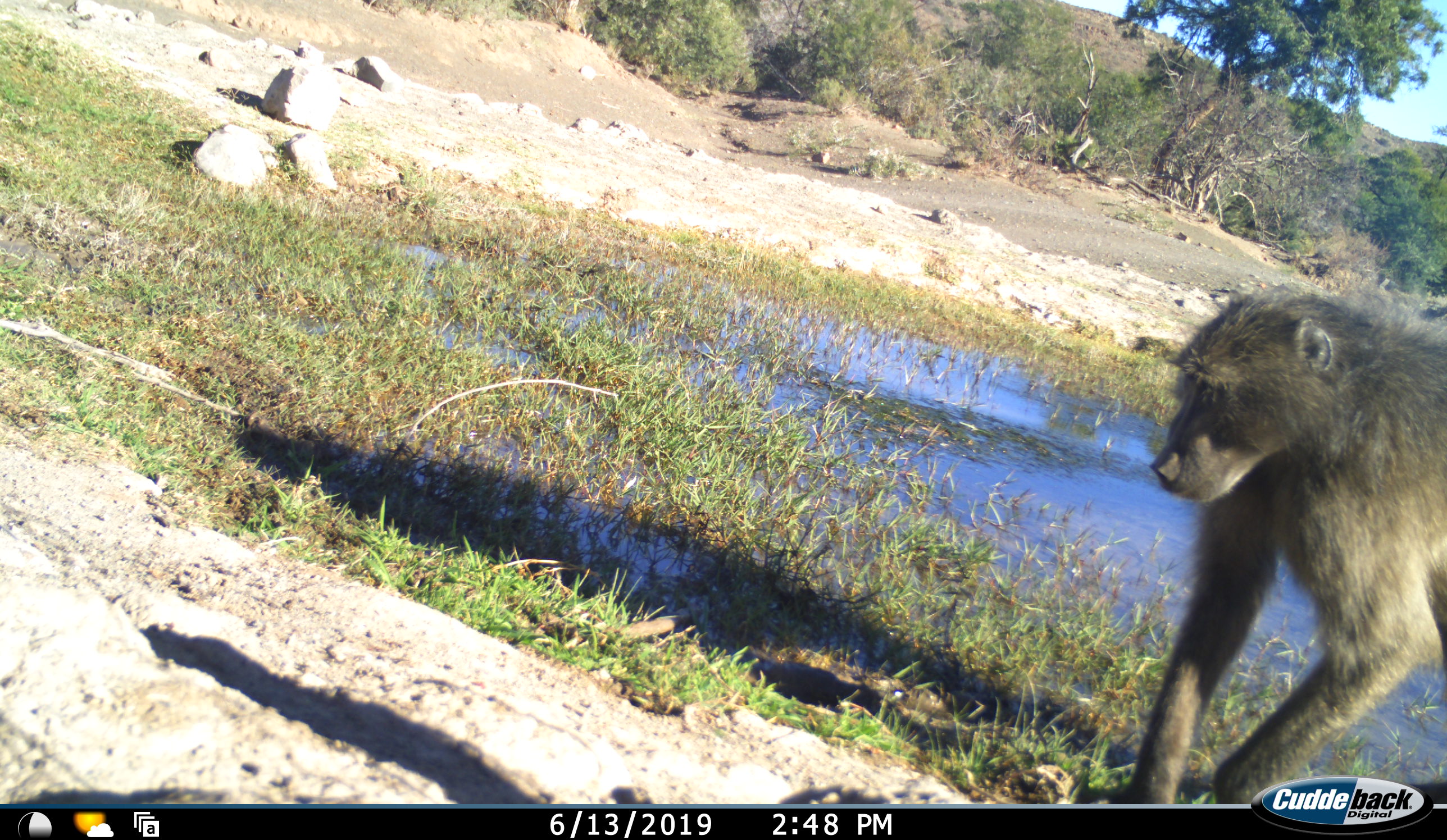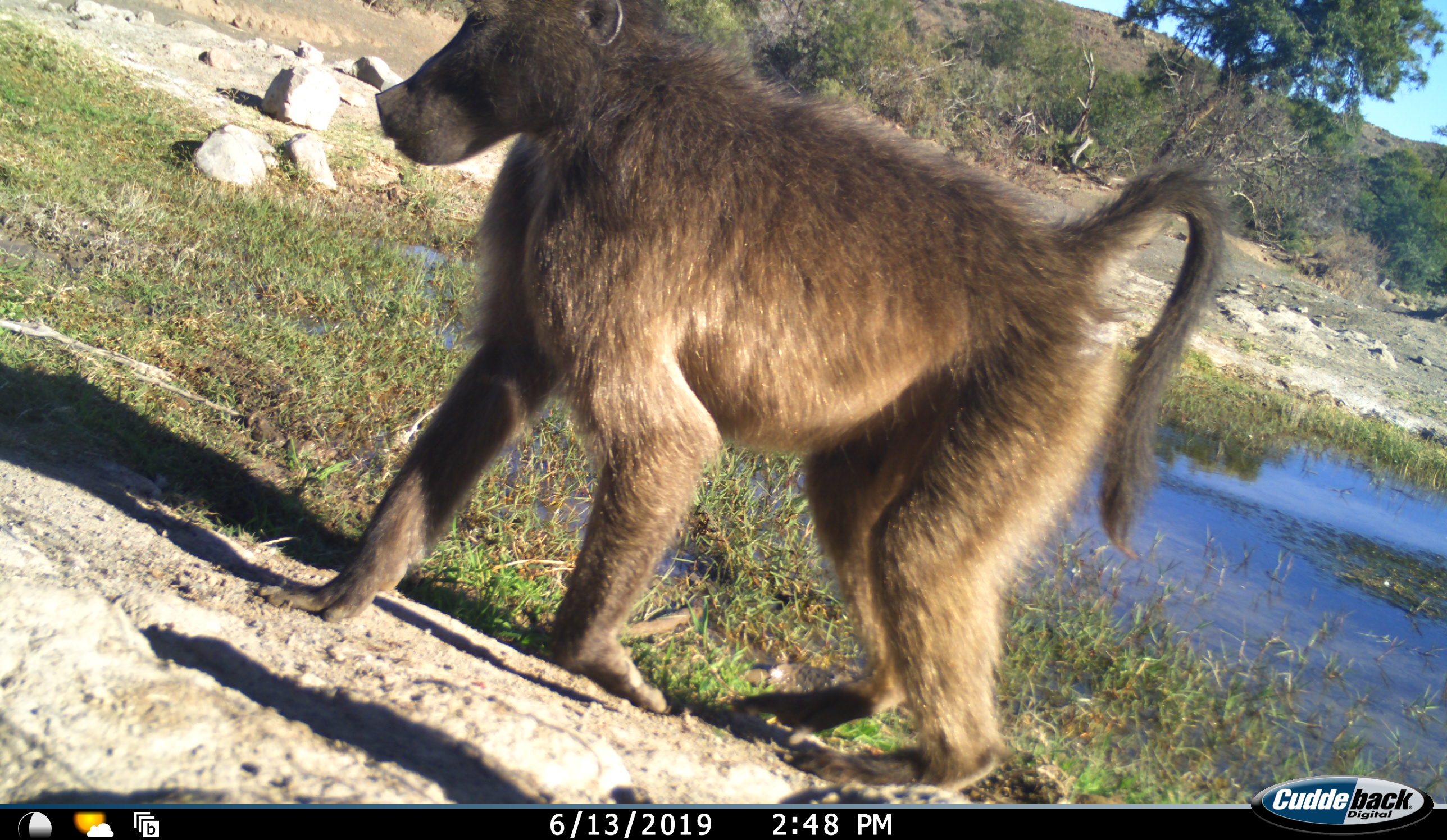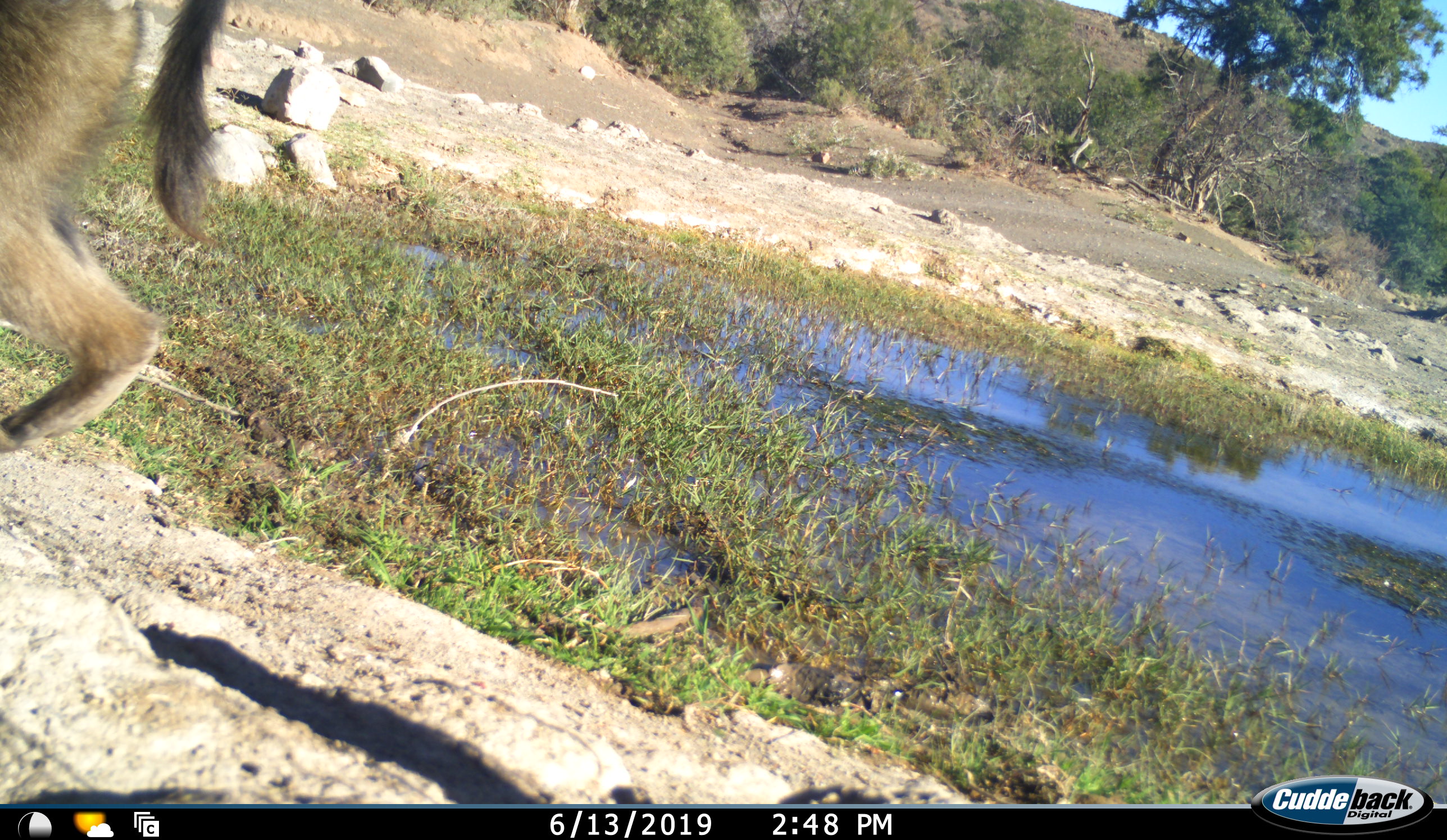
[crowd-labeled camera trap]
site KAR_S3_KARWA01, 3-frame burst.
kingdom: Animalia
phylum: Chordata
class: Mammalia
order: Primates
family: Cercopithecidae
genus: Papio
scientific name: Papio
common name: baboon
Baboon (Papio), count 1. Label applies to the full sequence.